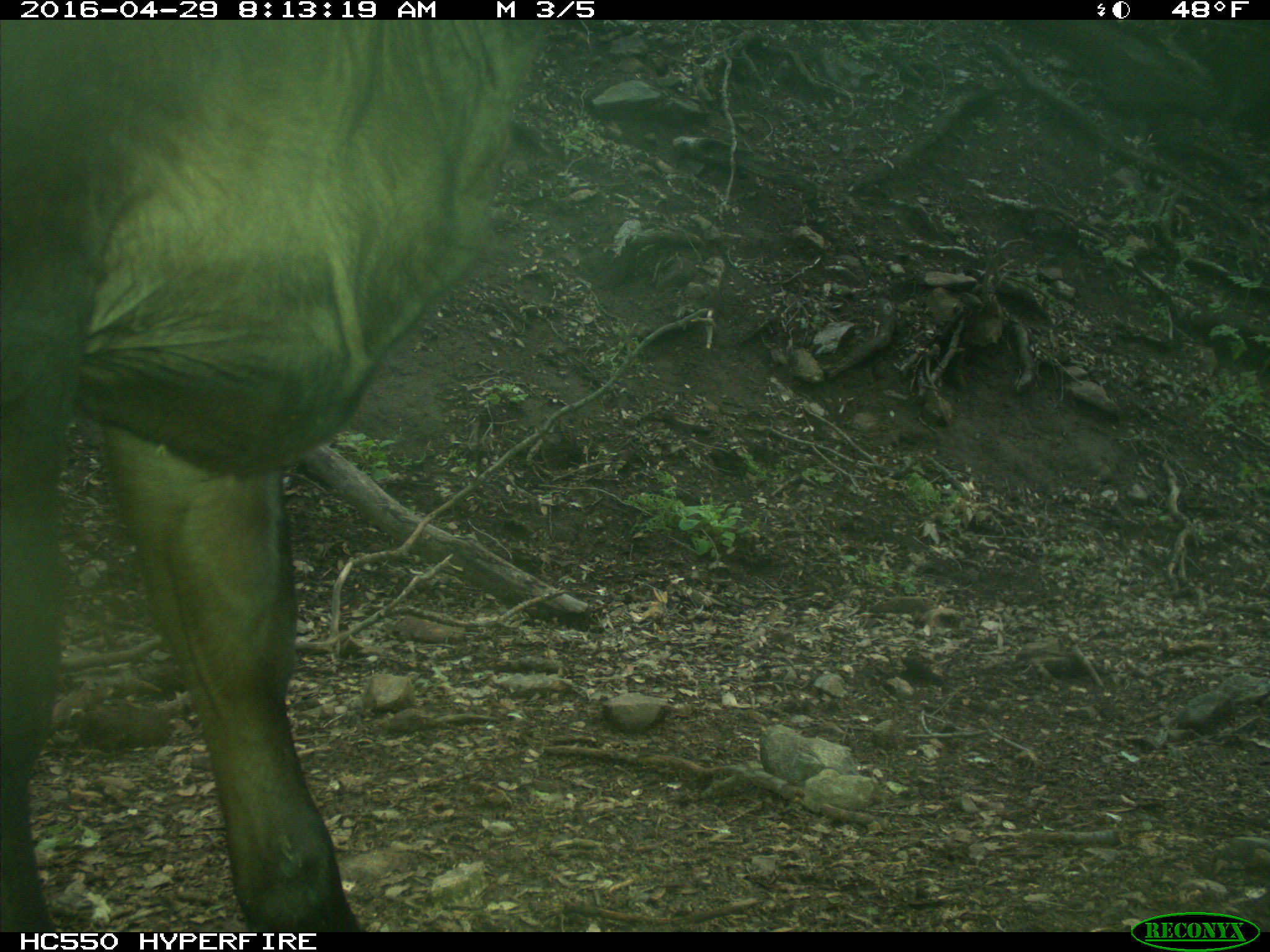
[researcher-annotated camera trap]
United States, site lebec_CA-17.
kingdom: Animalia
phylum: Chordata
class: Mammalia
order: Artiodactyla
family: Bovidae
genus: Bos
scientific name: Bos taurus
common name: domestic cow